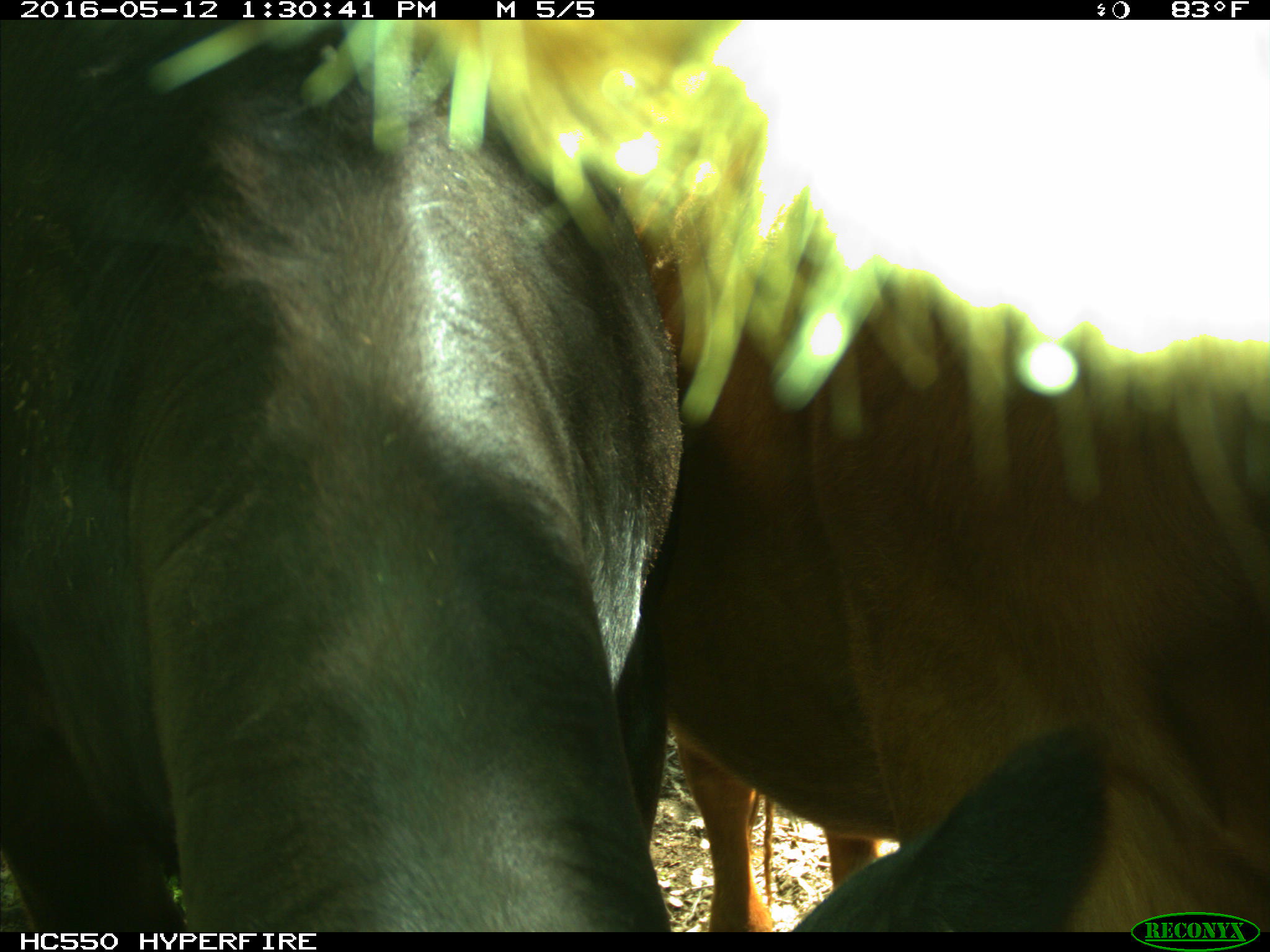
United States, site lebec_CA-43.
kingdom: Animalia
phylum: Chordata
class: Mammalia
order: Artiodactyla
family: Bovidae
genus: Bos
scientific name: Bos taurus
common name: domestic cow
Bos taurus (domestic cow).